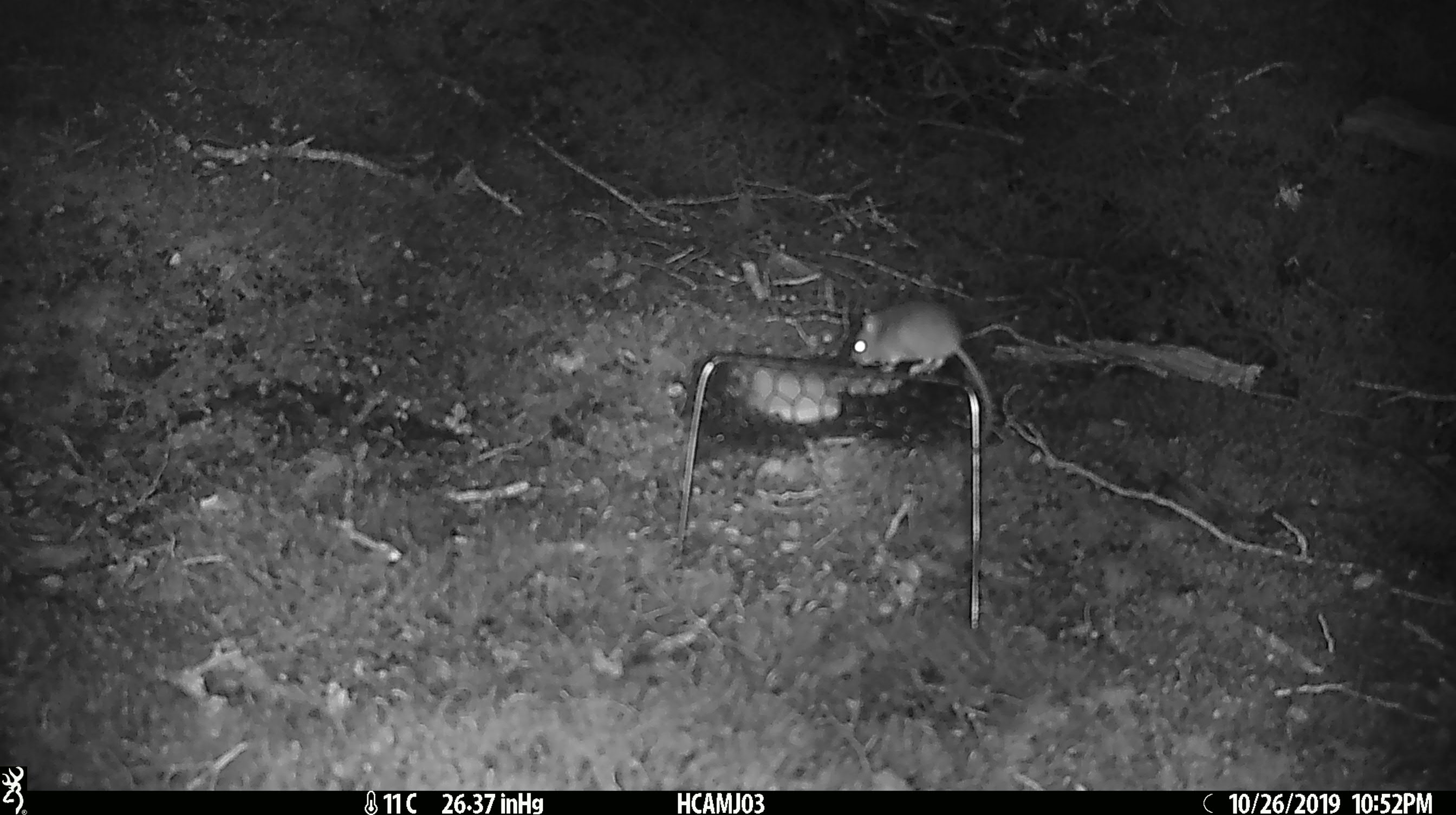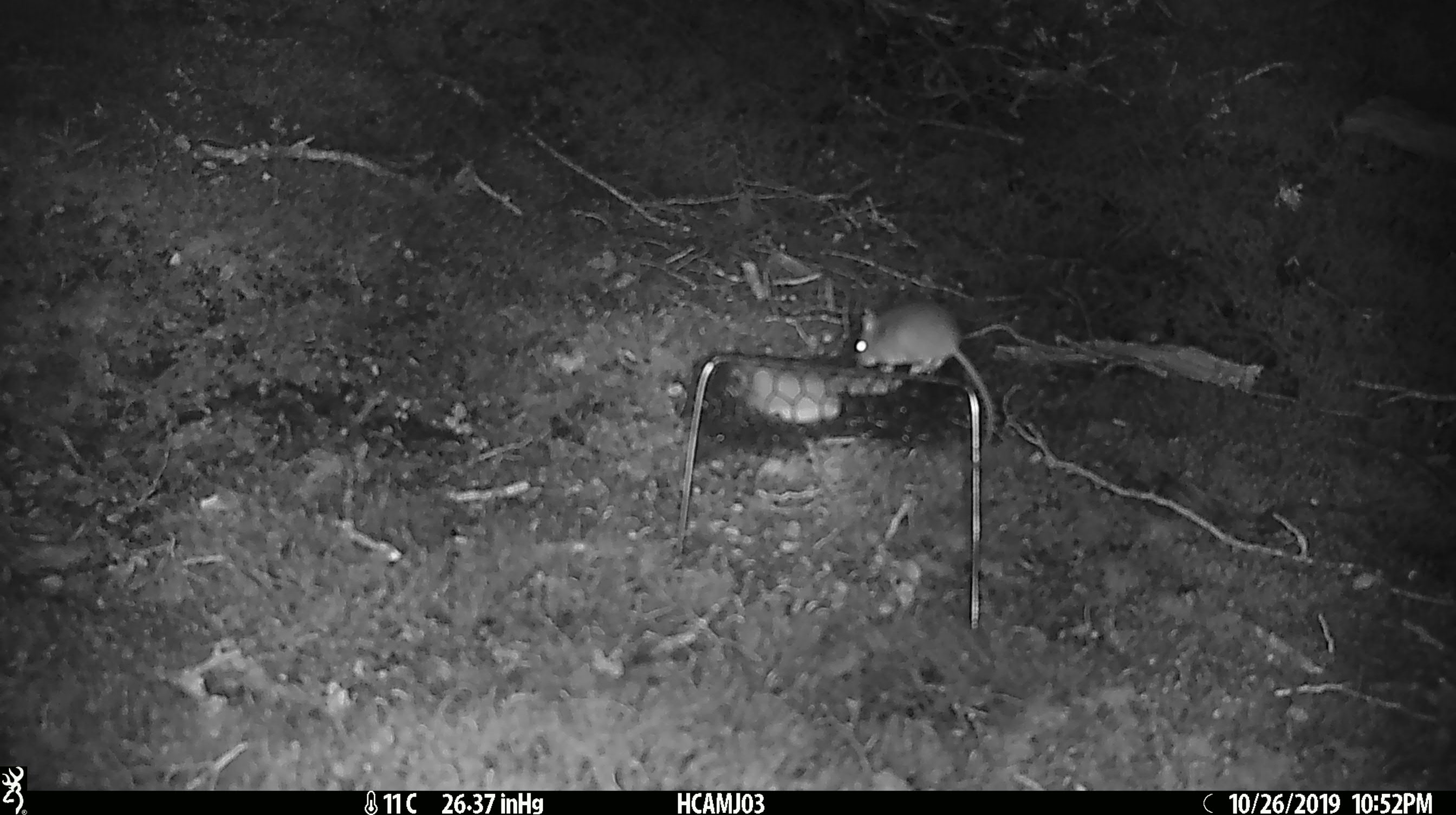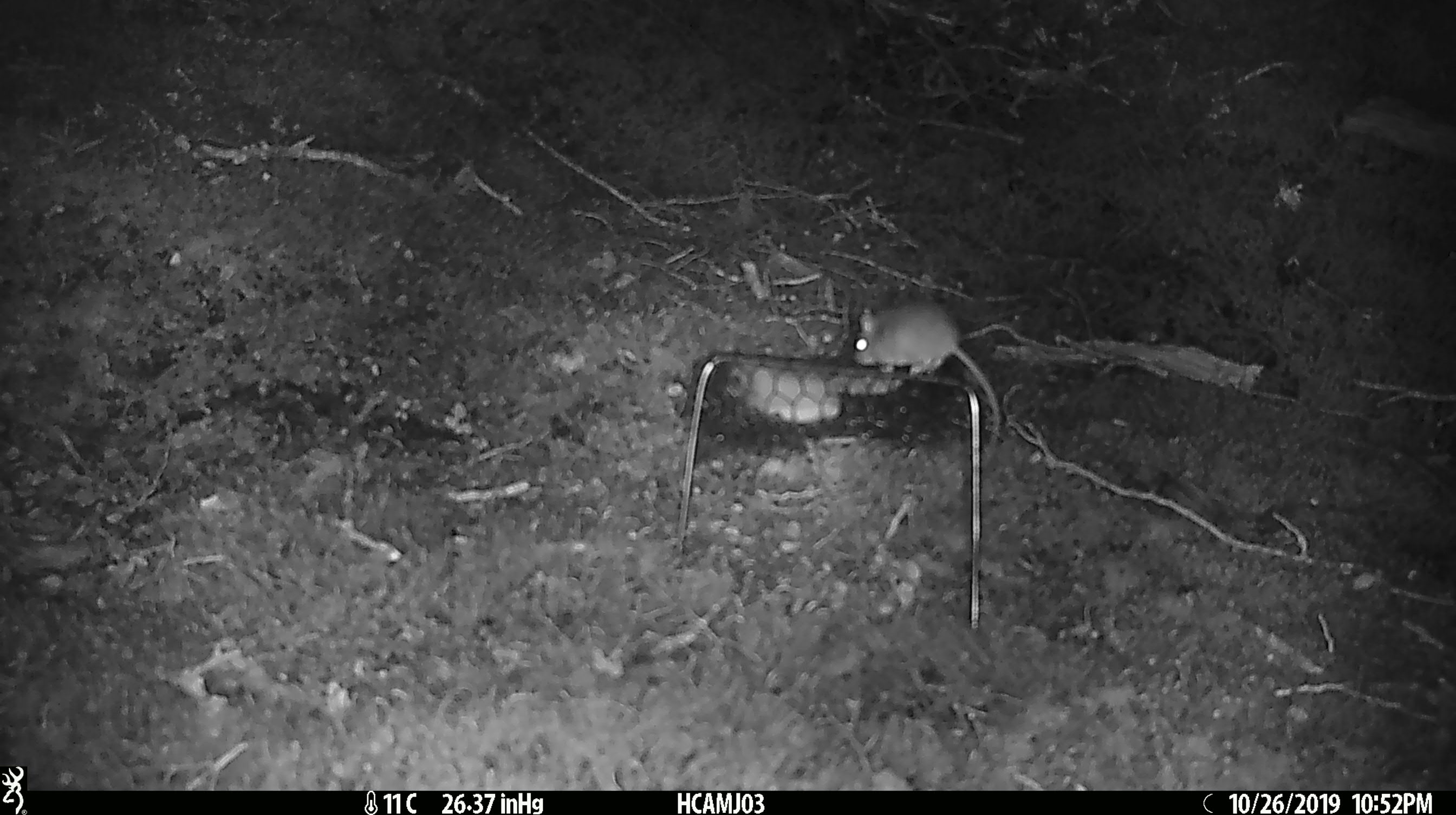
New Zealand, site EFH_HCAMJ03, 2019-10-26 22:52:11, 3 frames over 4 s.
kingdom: Animalia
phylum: Chordata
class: Mammalia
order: Rodentia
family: Muridae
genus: Mus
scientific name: Mus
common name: mouse